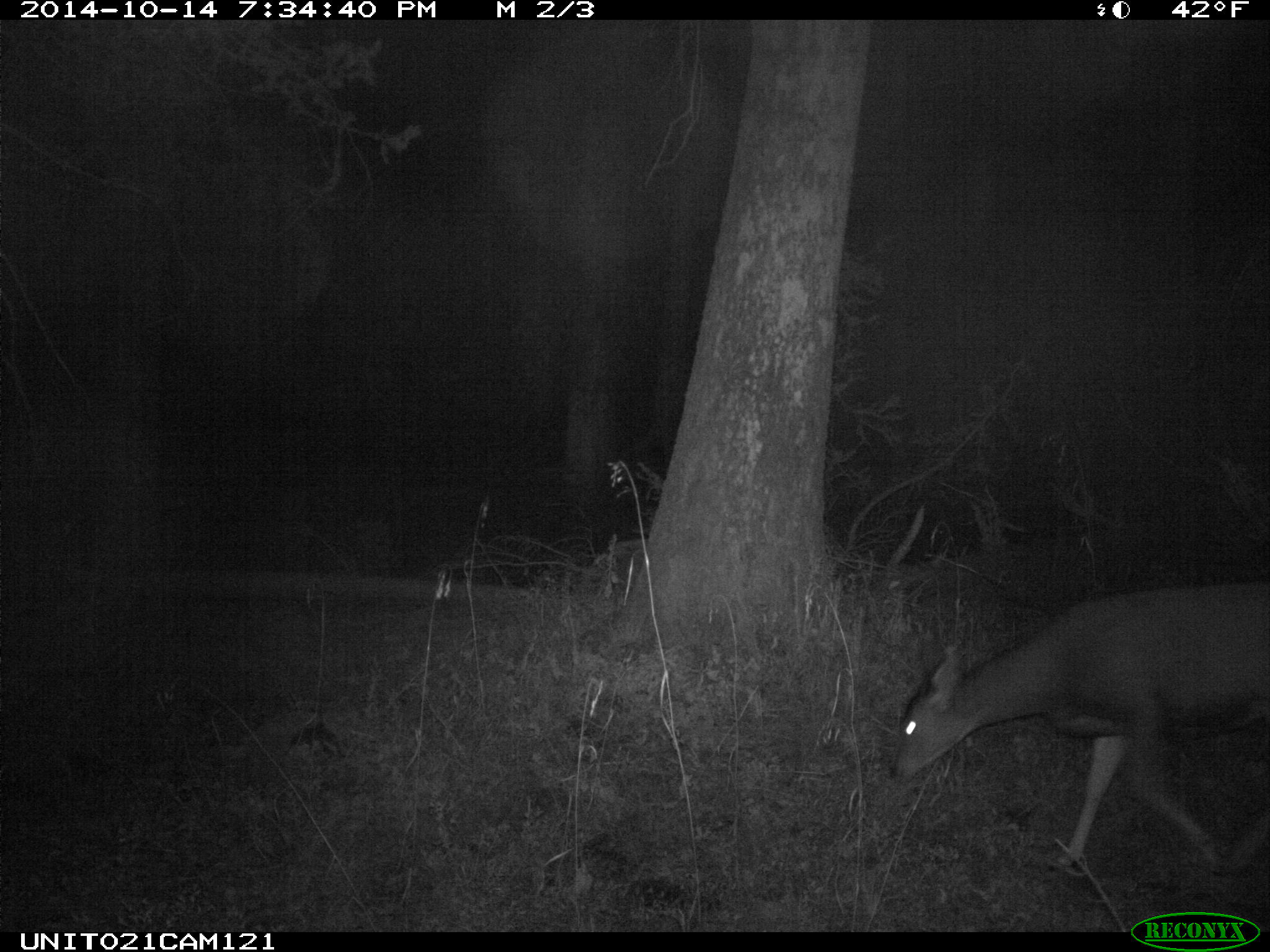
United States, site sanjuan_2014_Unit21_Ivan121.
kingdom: Animalia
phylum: Chordata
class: Mammalia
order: Artiodactyla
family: Cervidae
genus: Odocoileus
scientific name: Odocoileus hemionus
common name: mule deer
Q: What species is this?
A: Odocoileus hemionus (mule deer).